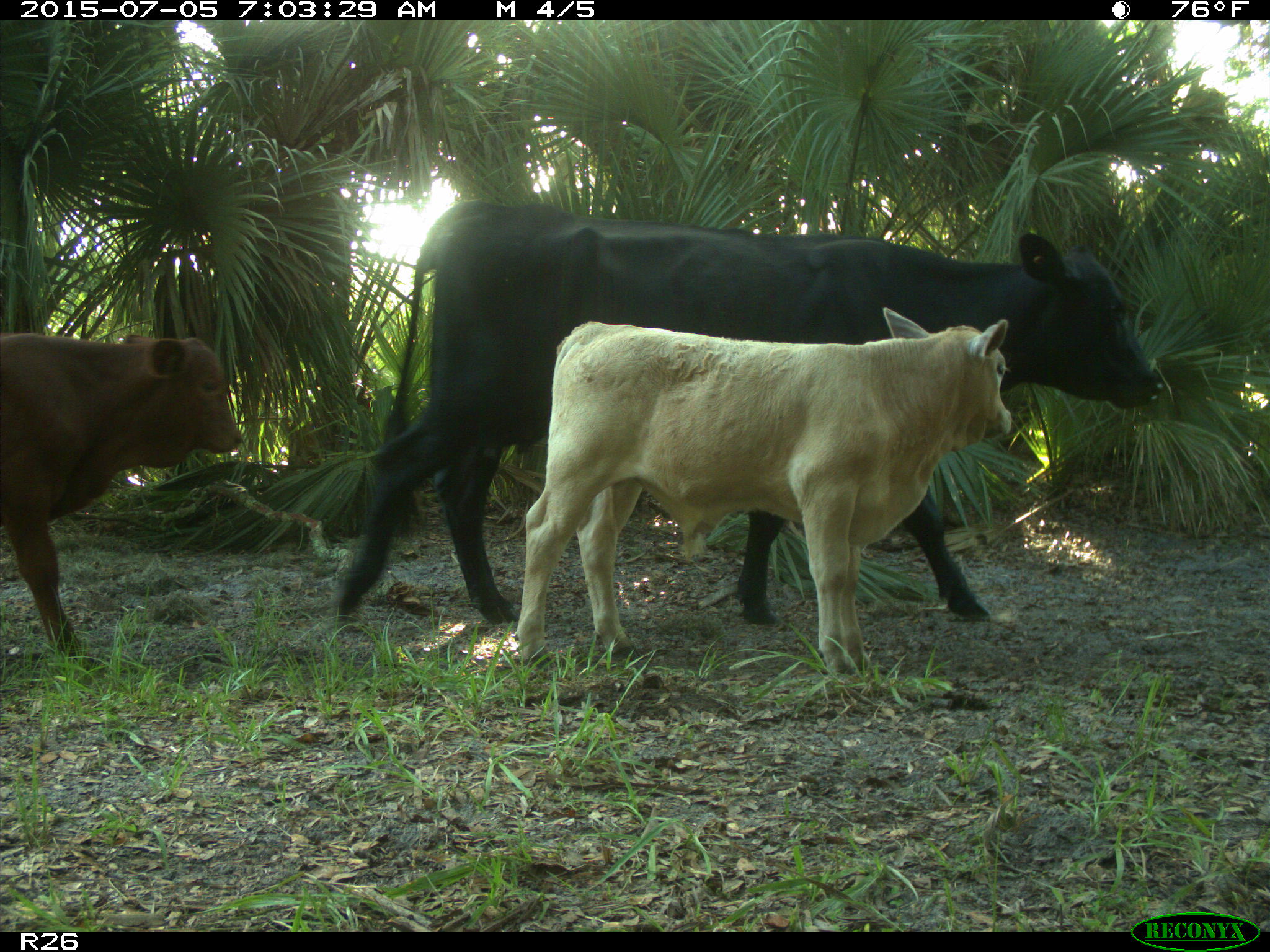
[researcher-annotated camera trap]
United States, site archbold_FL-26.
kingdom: Animalia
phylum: Chordata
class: Mammalia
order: Artiodactyla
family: Bovidae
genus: Bos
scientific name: Bos taurus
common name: domestic cow